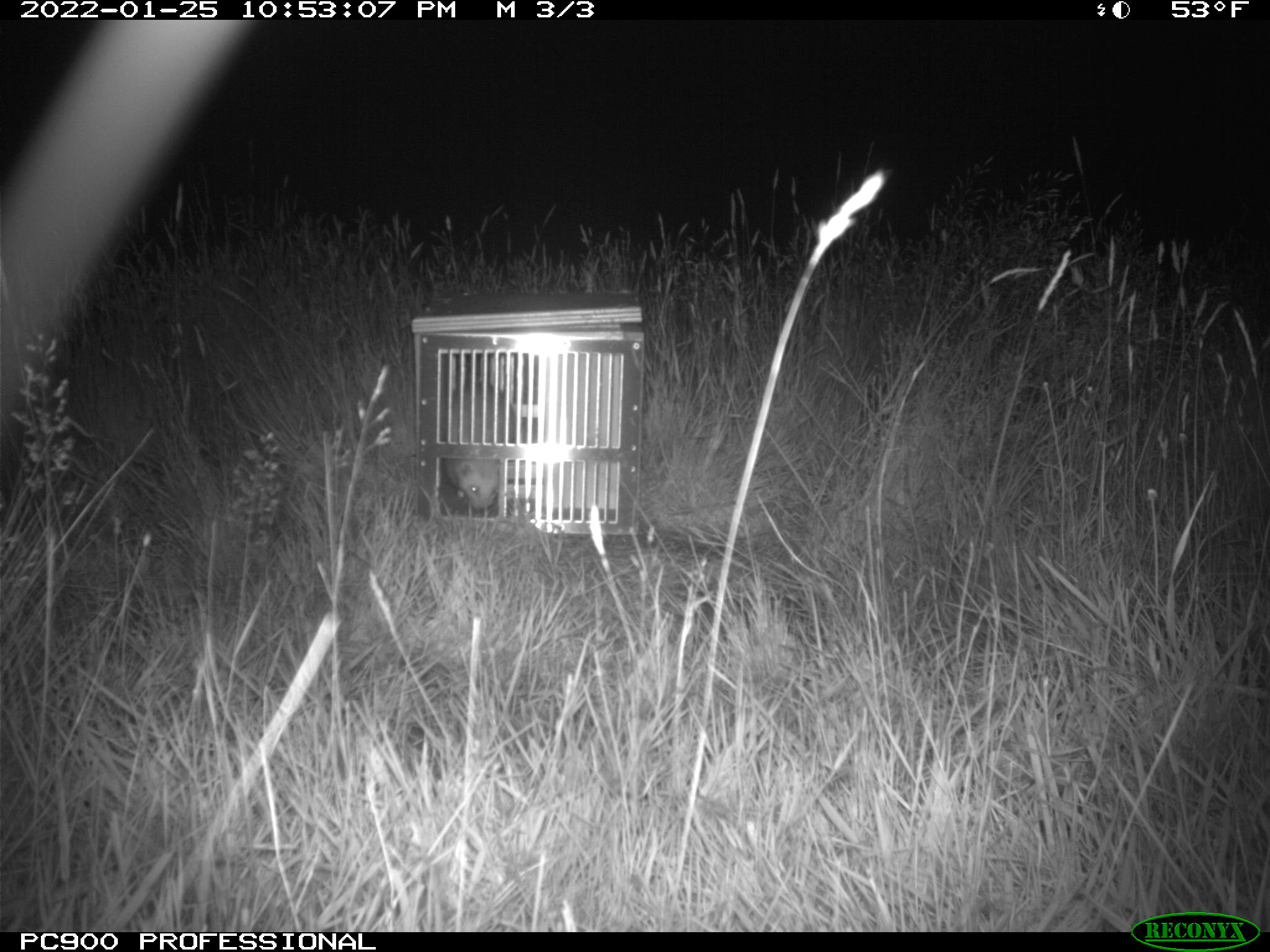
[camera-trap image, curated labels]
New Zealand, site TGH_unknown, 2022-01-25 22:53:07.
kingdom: Animalia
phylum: Chordata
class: Mammalia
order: Carnivora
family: Mustelidae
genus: Mustela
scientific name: Mustela furo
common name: ferret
Ferret (Mustela furo).